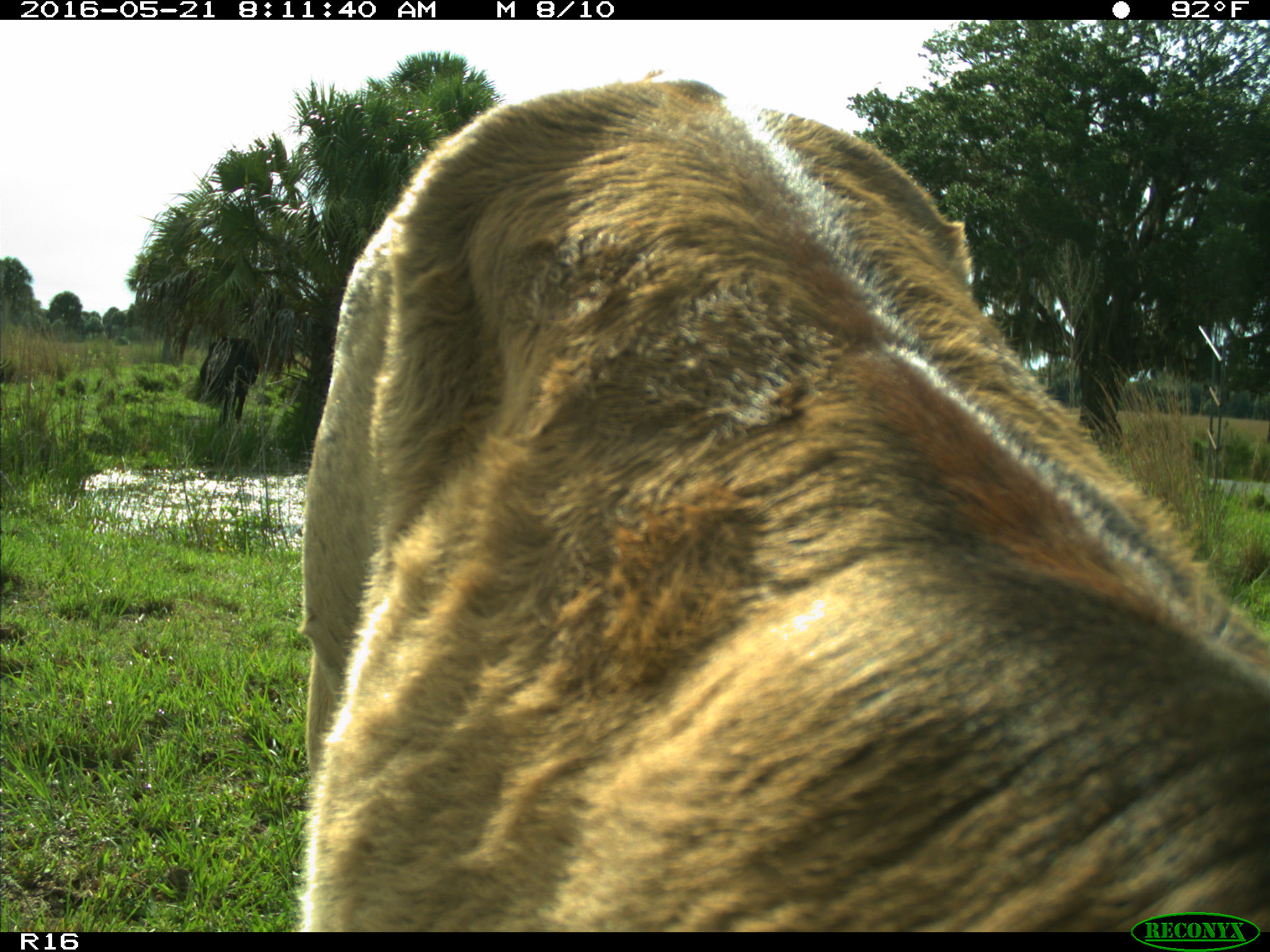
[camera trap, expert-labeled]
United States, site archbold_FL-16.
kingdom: Animalia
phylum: Chordata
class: Mammalia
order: Artiodactyla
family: Bovidae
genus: Bos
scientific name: Bos taurus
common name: domestic cow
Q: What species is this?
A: Bos taurus (domestic cow).